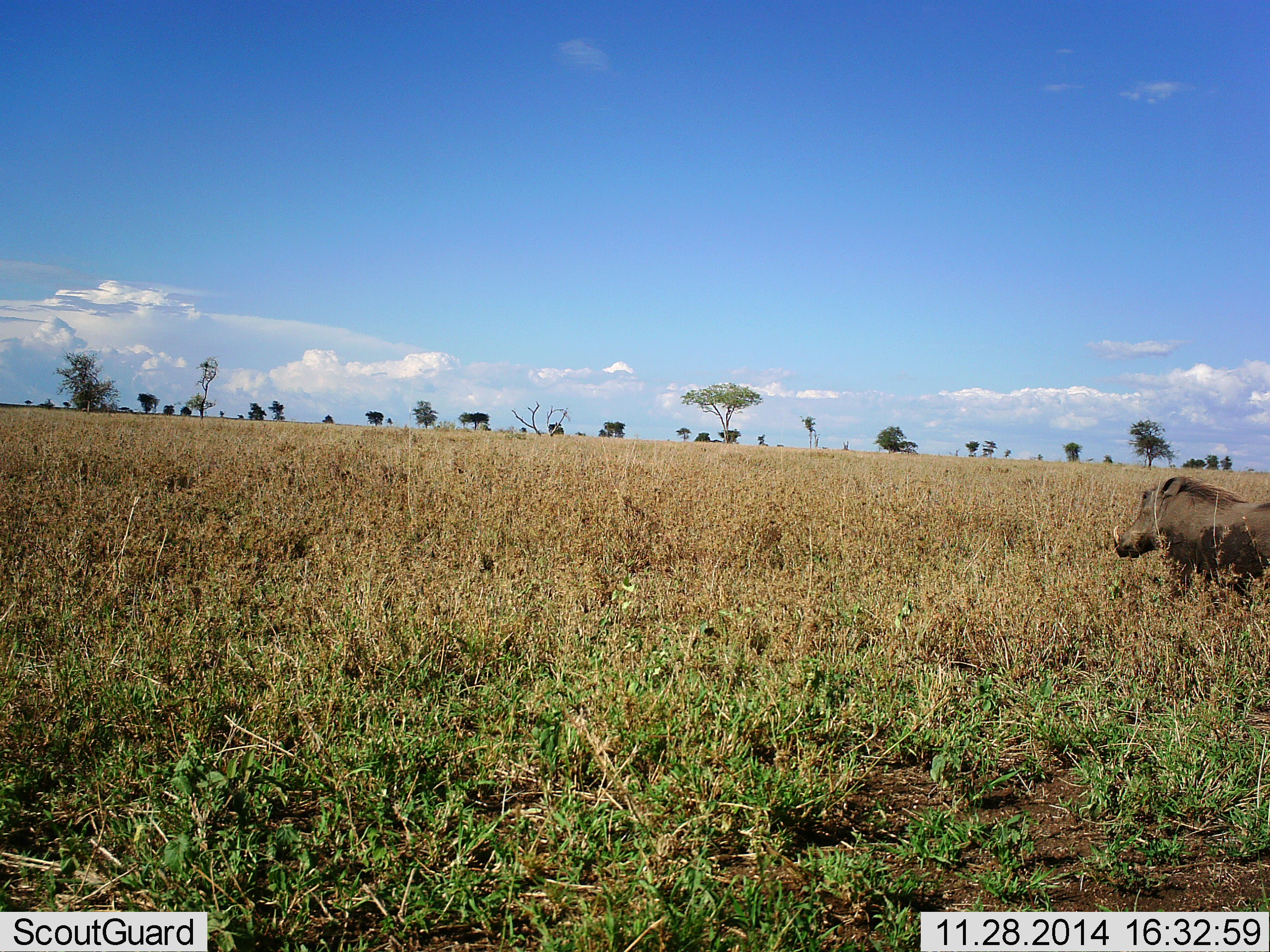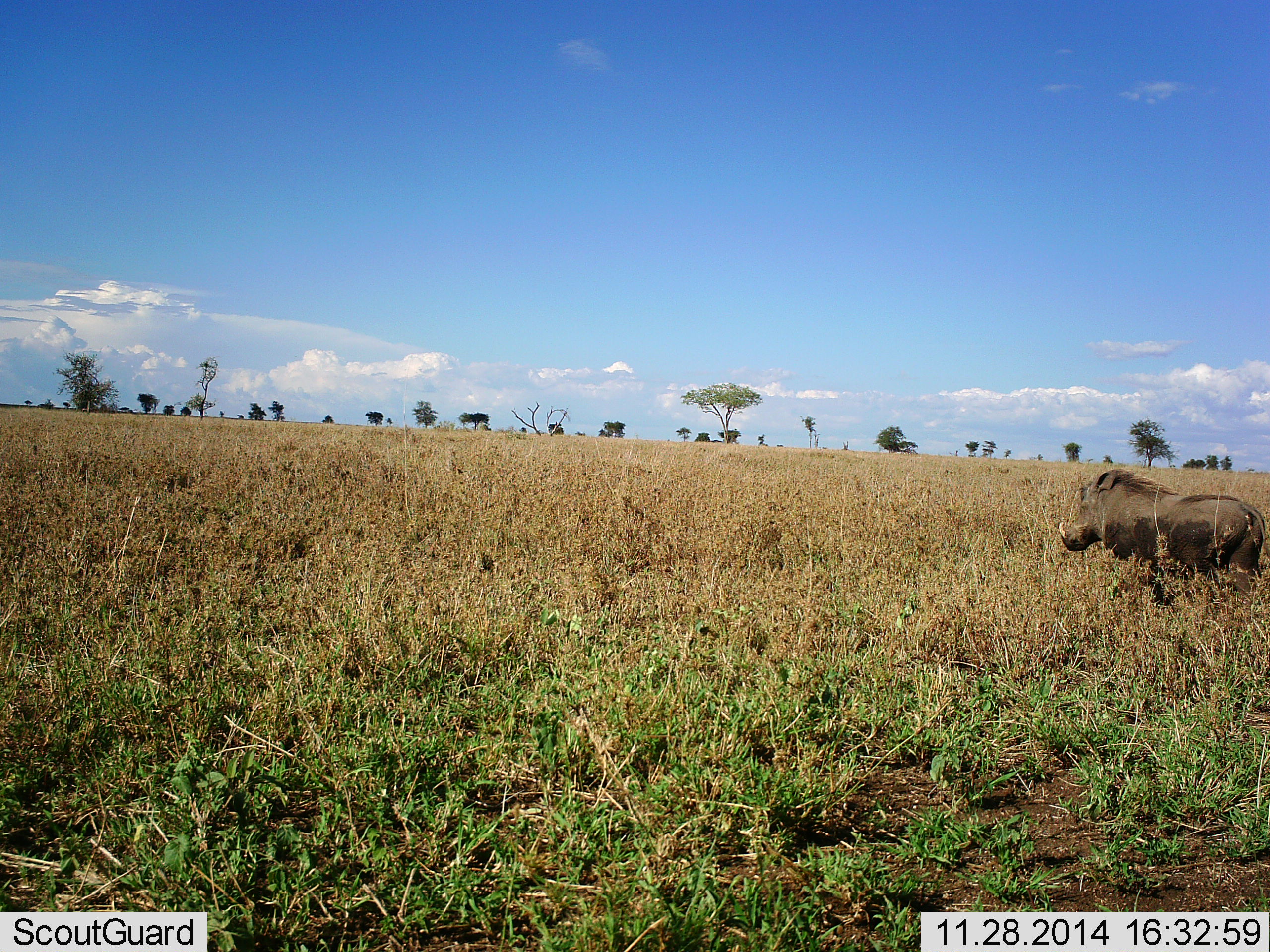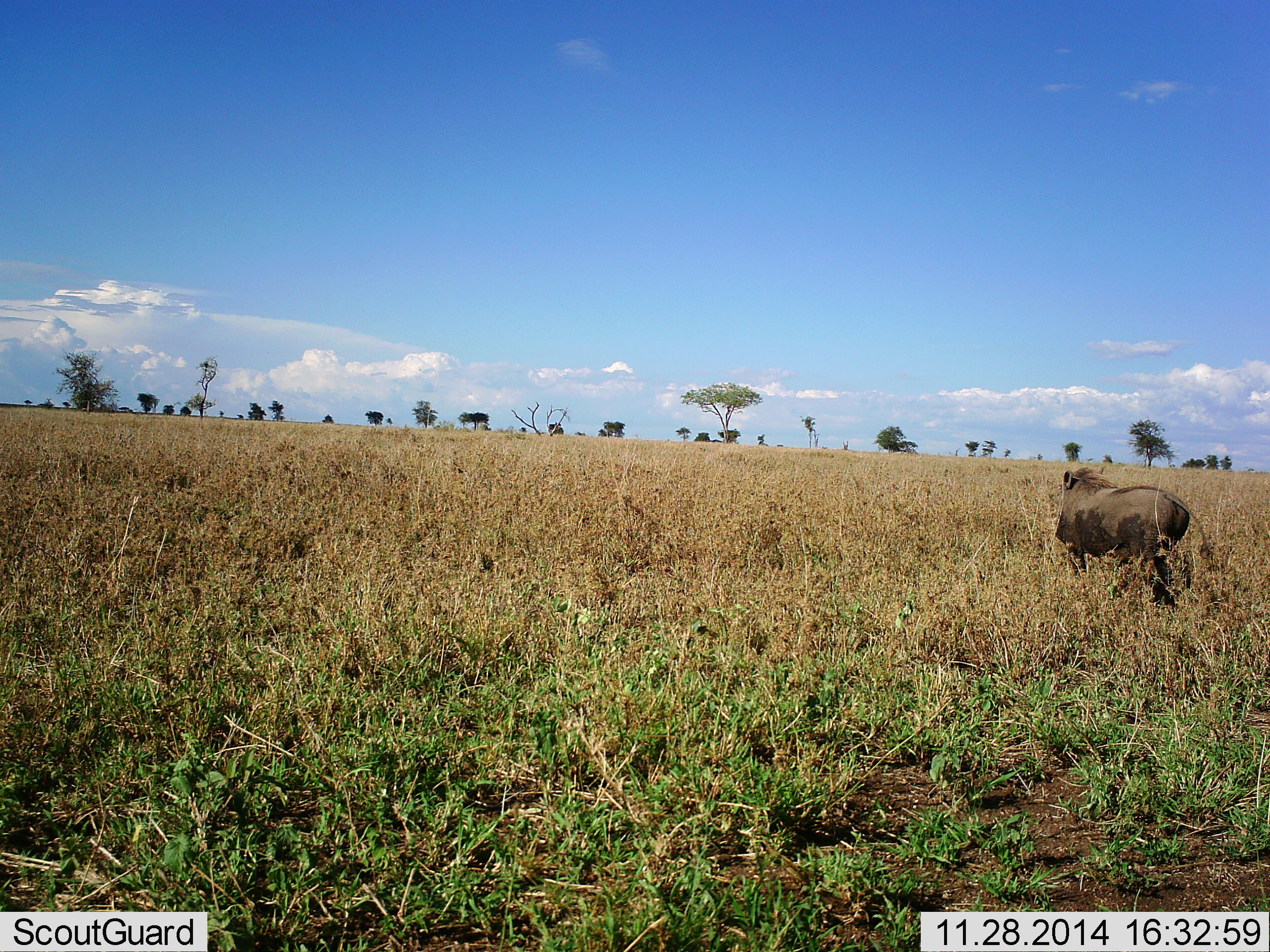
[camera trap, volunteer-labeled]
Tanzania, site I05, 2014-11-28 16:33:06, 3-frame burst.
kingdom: Animalia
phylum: Chordata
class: Mammalia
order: Artiodactyla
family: Suidae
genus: Phacochoerus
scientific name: Phacochoerus africanus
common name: warthog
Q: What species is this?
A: Warthog (Phacochoerus africanus).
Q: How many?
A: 1.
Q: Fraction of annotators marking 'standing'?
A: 20%.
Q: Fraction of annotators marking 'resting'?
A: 0%.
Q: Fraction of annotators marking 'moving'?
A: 90%.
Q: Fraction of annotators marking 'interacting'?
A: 0%.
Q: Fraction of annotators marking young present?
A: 0%.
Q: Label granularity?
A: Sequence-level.